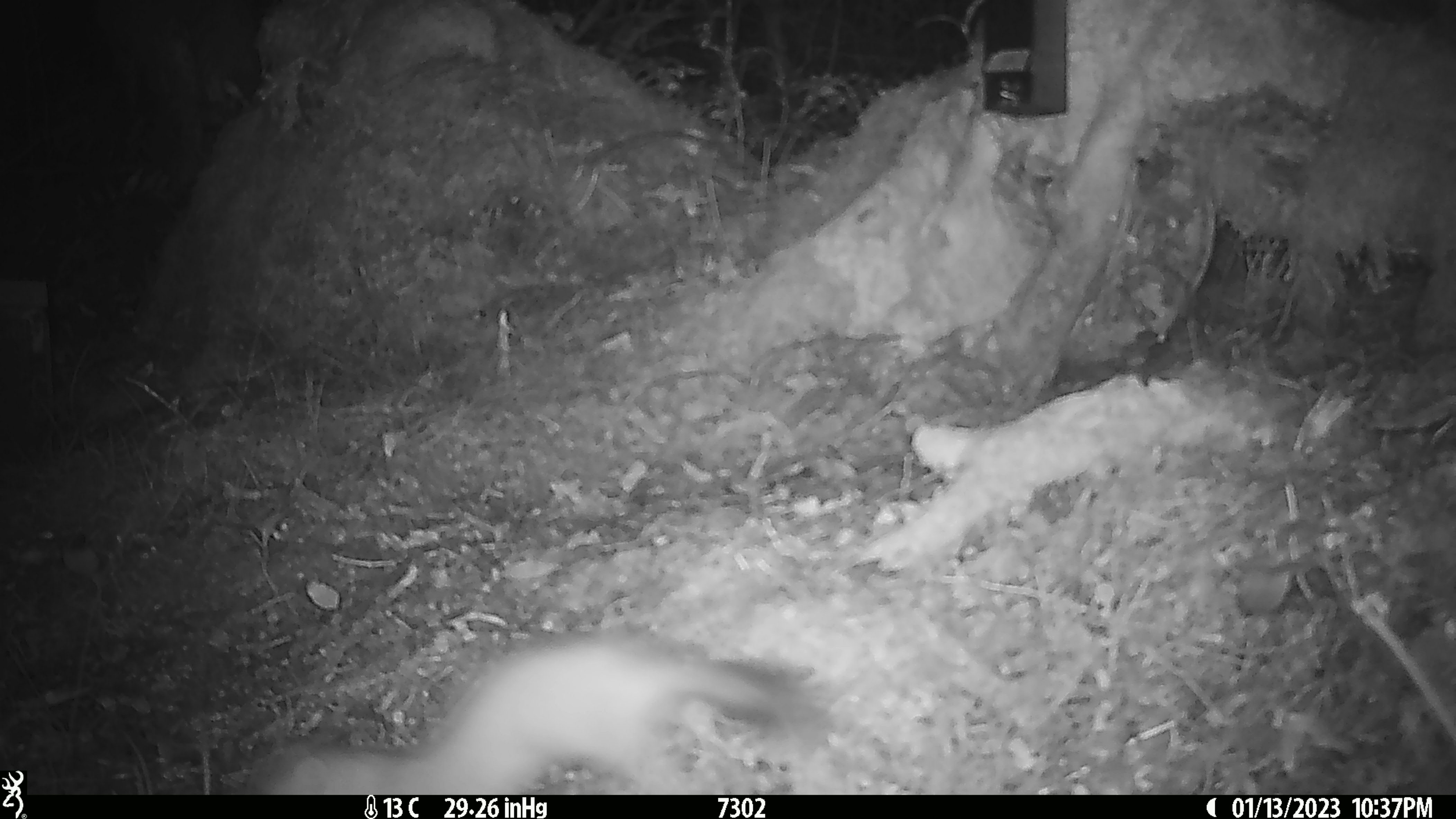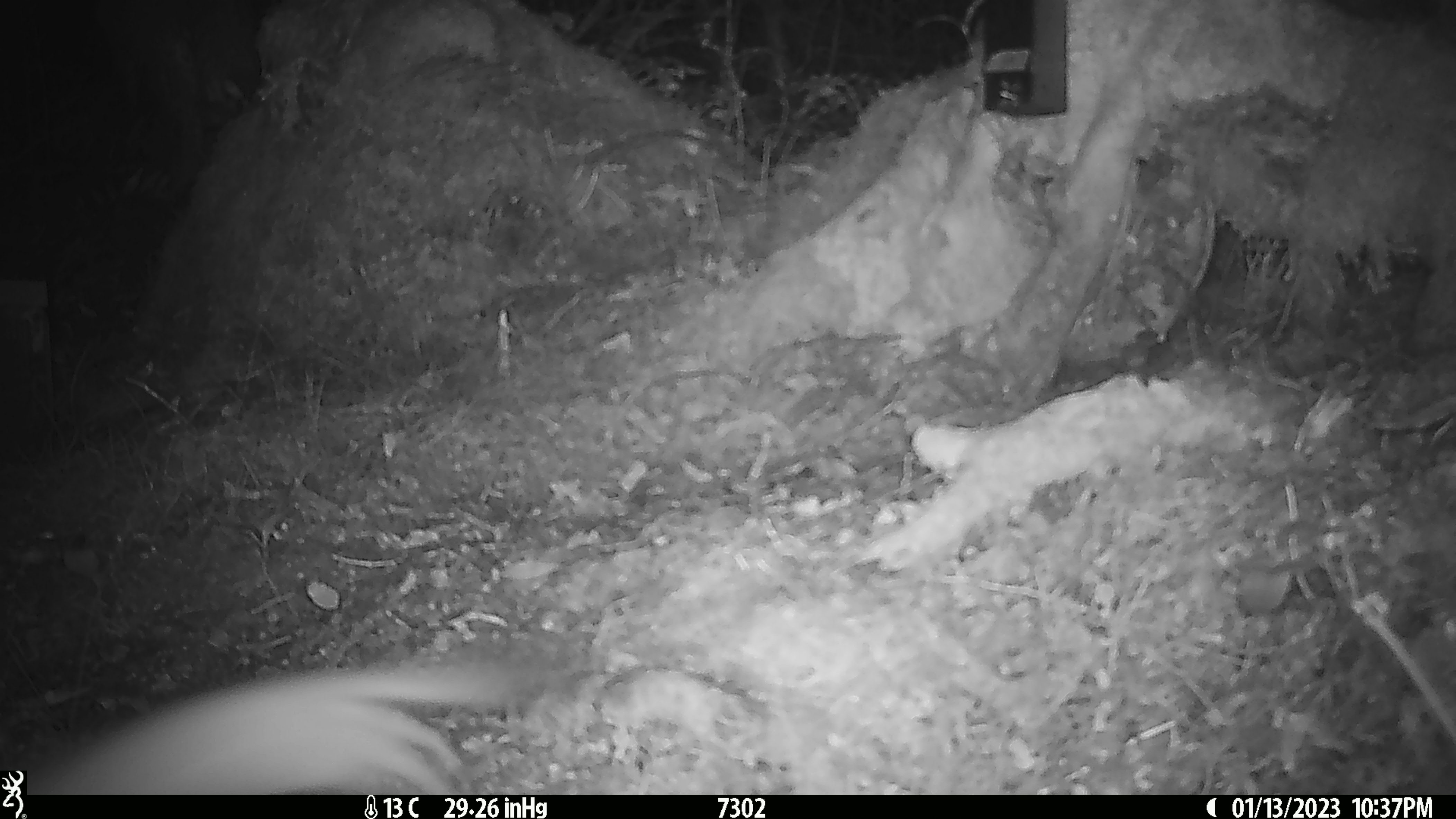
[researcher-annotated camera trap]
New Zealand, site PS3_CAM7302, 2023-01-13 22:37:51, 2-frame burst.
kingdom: Animalia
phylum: Chordata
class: Mammalia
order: Carnivora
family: Mustelidae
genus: Mustela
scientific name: Mustela erminea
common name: stoat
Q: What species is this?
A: Stoat (Mustela erminea).